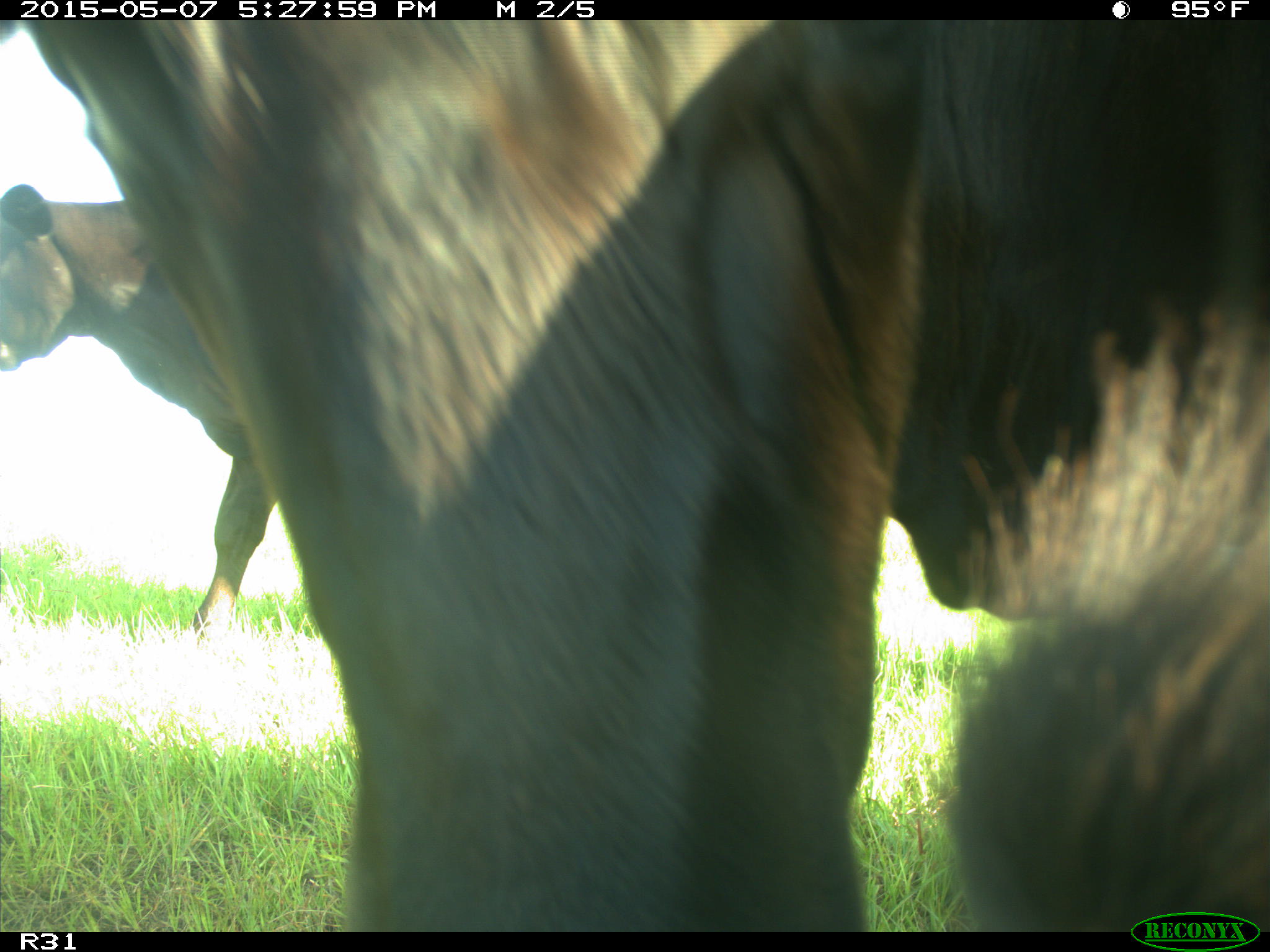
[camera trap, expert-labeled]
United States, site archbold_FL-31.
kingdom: Animalia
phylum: Chordata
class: Mammalia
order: Artiodactyla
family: Bovidae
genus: Bos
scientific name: Bos taurus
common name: domestic cow